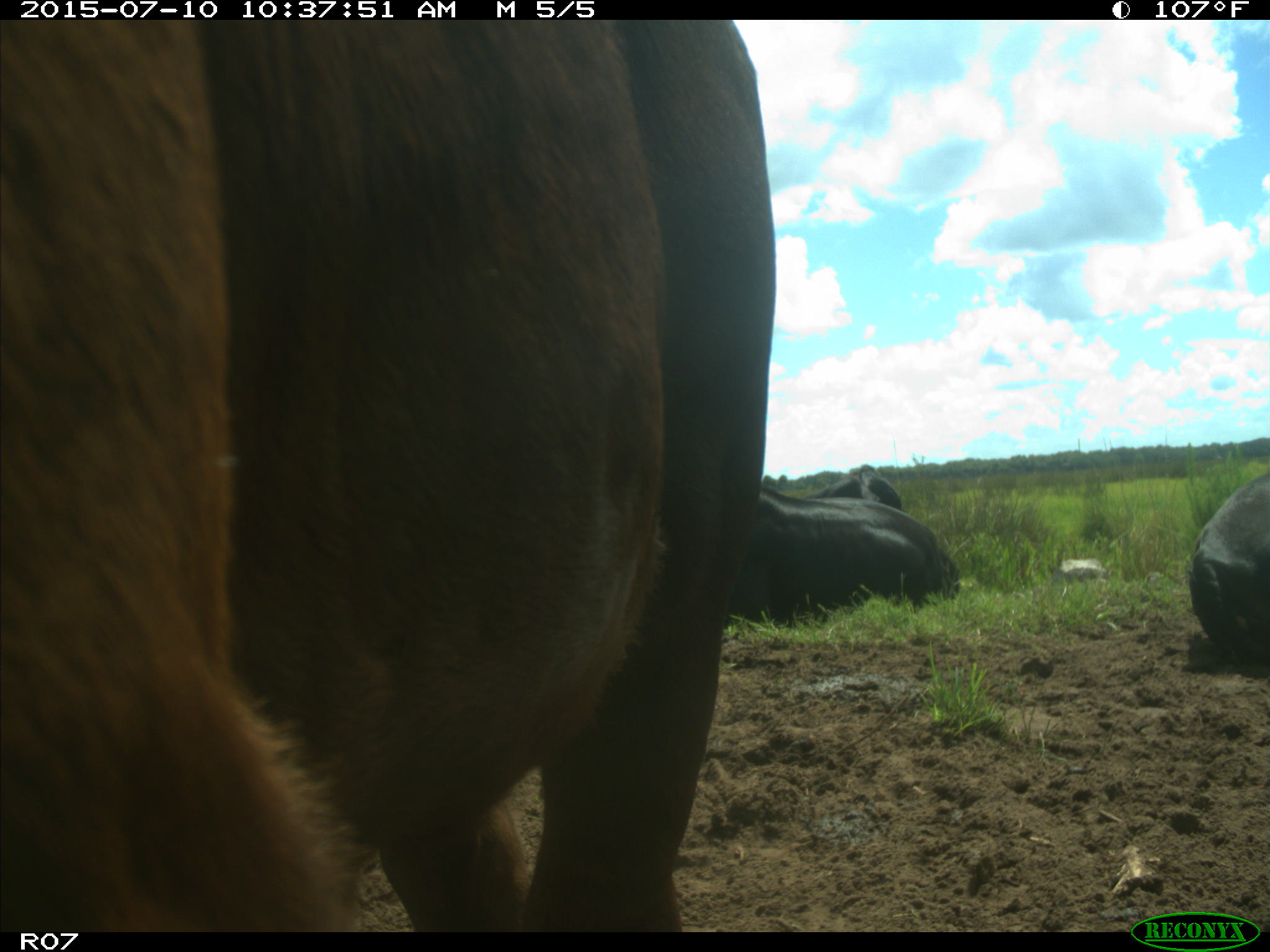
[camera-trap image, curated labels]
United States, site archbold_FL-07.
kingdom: Animalia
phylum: Chordata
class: Mammalia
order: Artiodactyla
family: Bovidae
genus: Bos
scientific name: Bos taurus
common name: domestic cow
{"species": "Bos taurus (domestic cow)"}